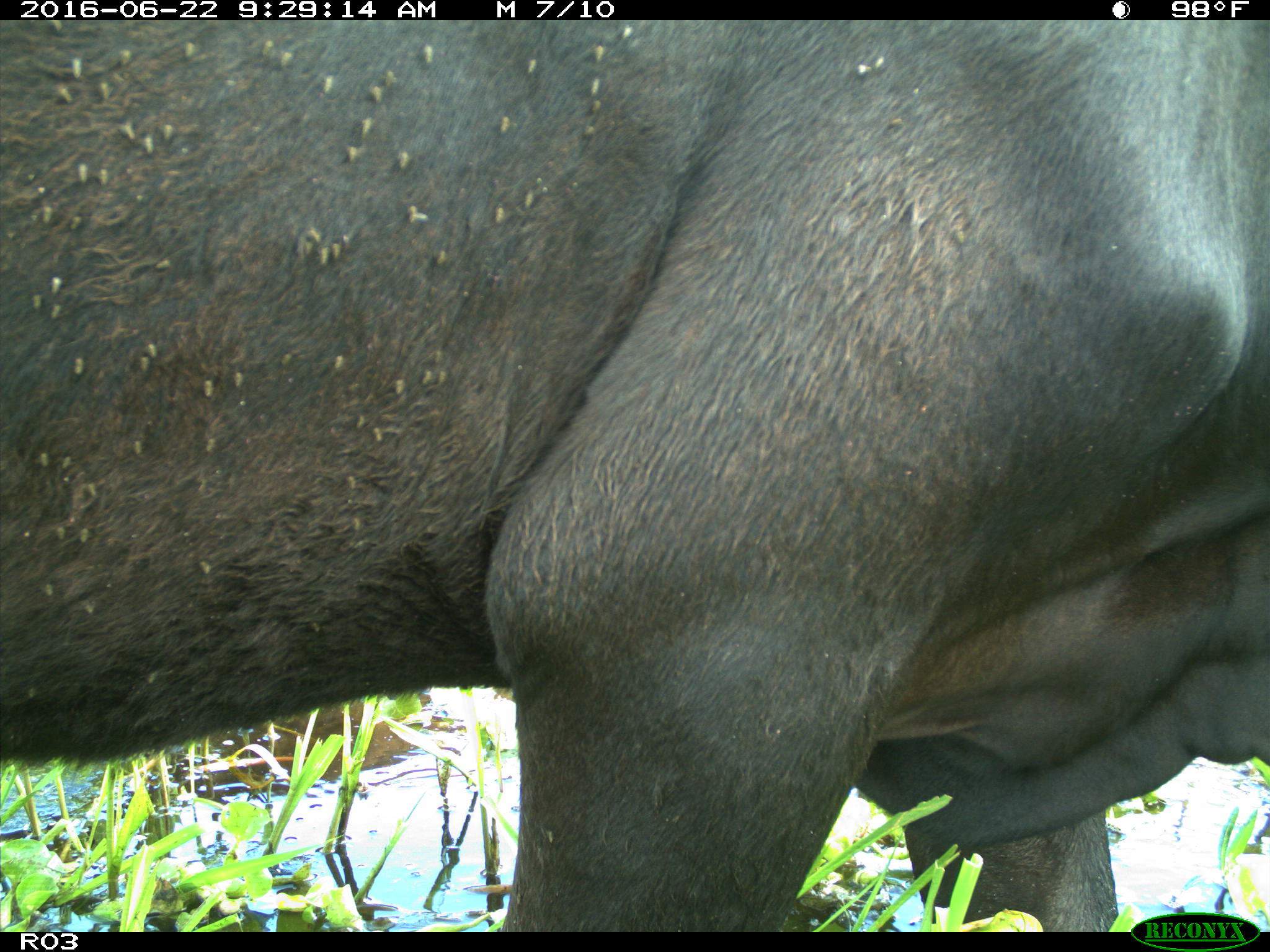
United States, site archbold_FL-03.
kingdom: Animalia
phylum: Chordata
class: Mammalia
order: Artiodactyla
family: Bovidae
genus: Bos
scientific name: Bos taurus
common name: domestic cow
Bos taurus (domestic cow).